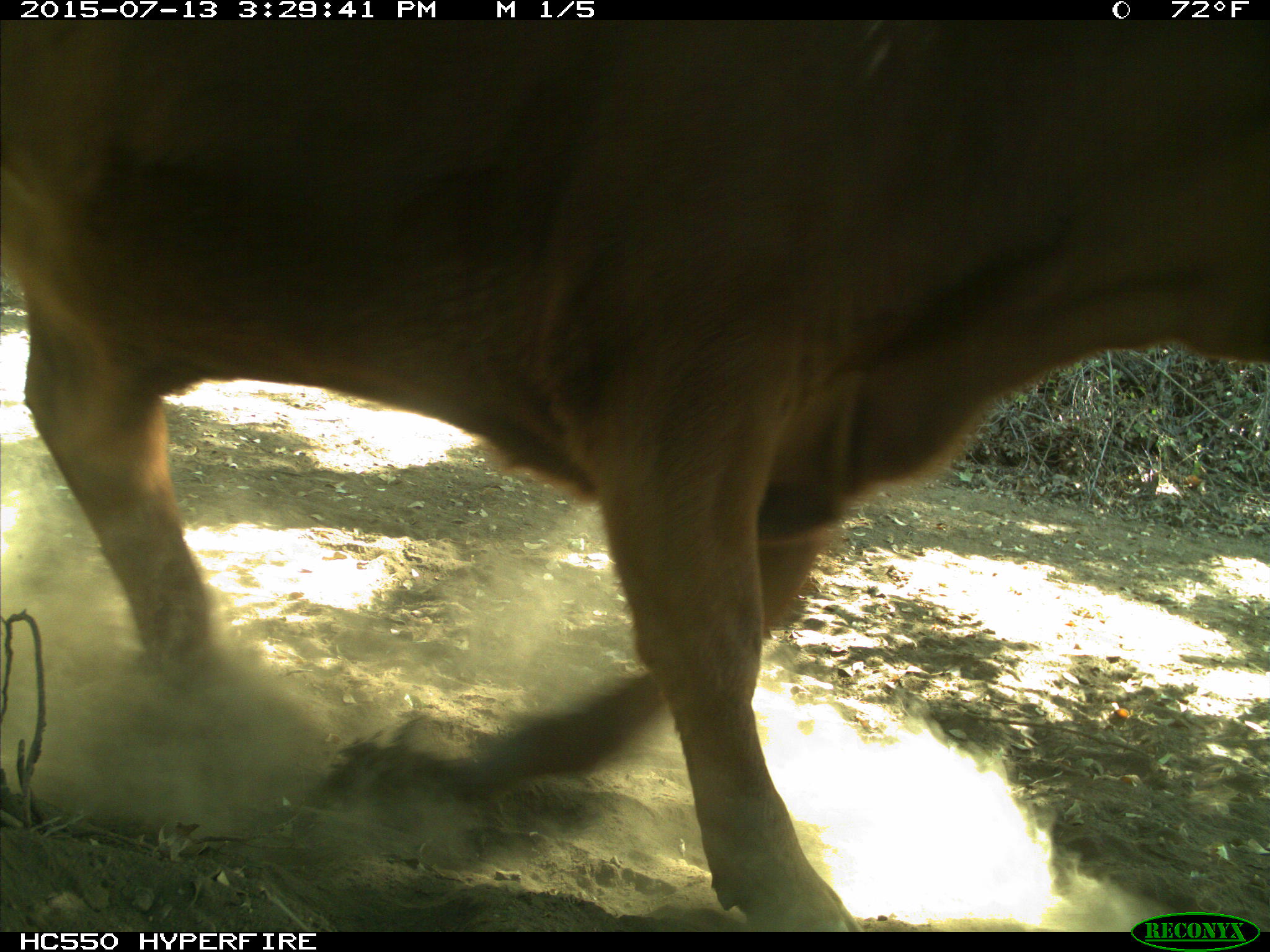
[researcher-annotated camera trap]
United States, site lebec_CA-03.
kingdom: Animalia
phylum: Chordata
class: Mammalia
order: Artiodactyla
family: Bovidae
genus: Bos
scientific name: Bos taurus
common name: domestic cow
Bos taurus (domestic cow).